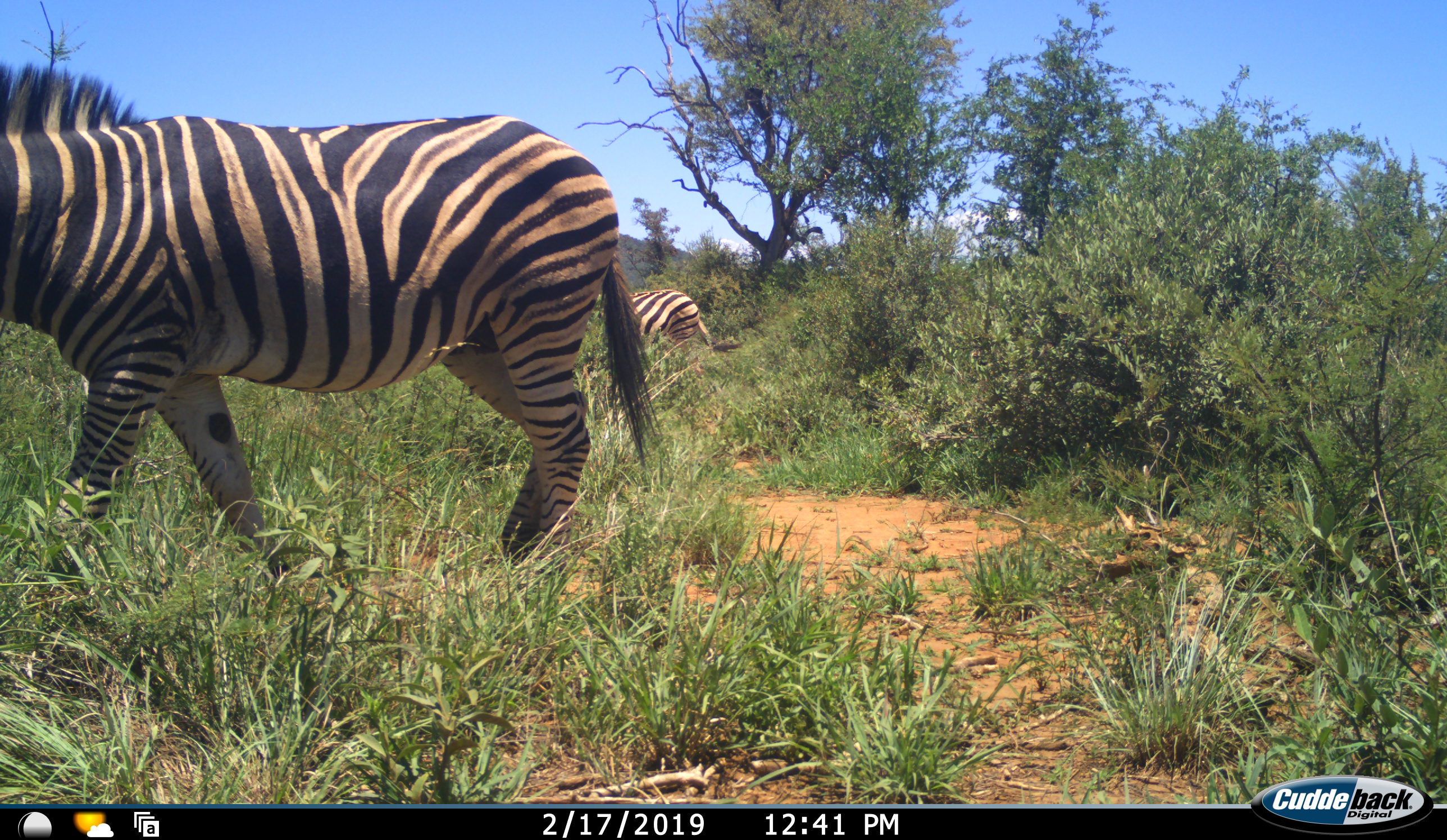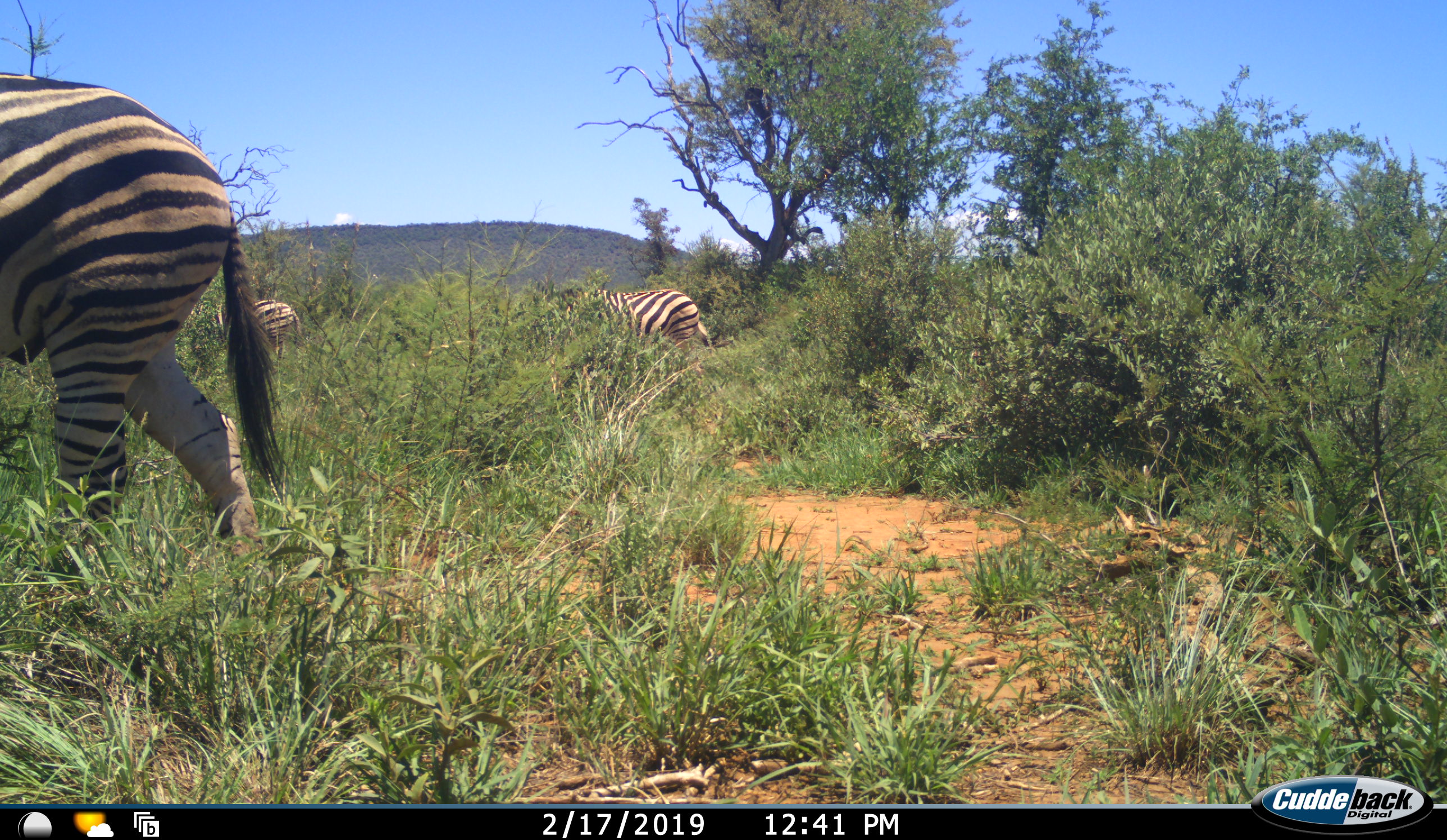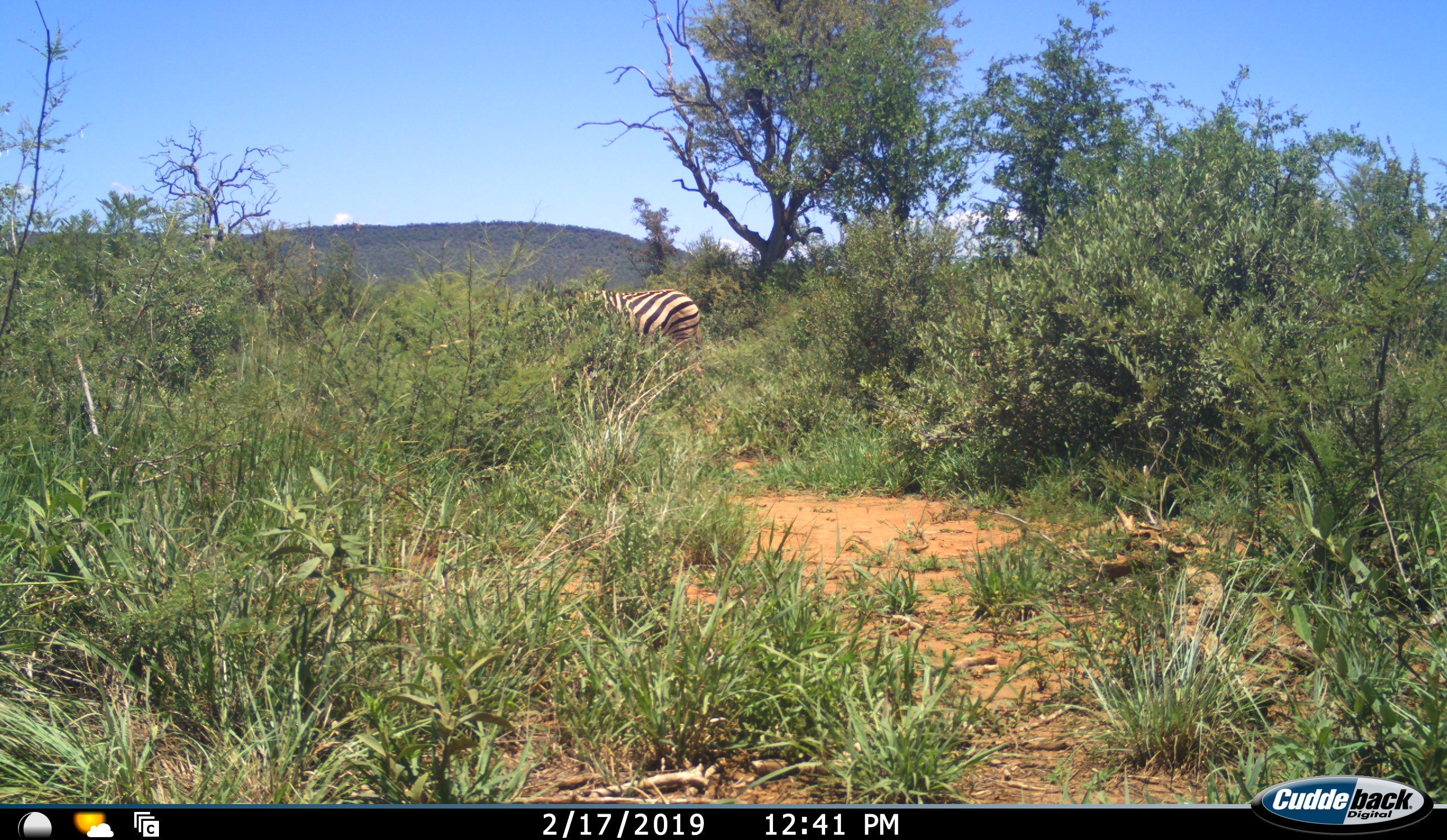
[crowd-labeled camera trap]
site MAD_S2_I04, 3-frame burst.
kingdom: Animalia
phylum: Chordata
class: Mammalia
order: Perissodactyla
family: Equidae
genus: Equus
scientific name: Equus quagga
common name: plains zebra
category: zebraplains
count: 3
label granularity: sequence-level